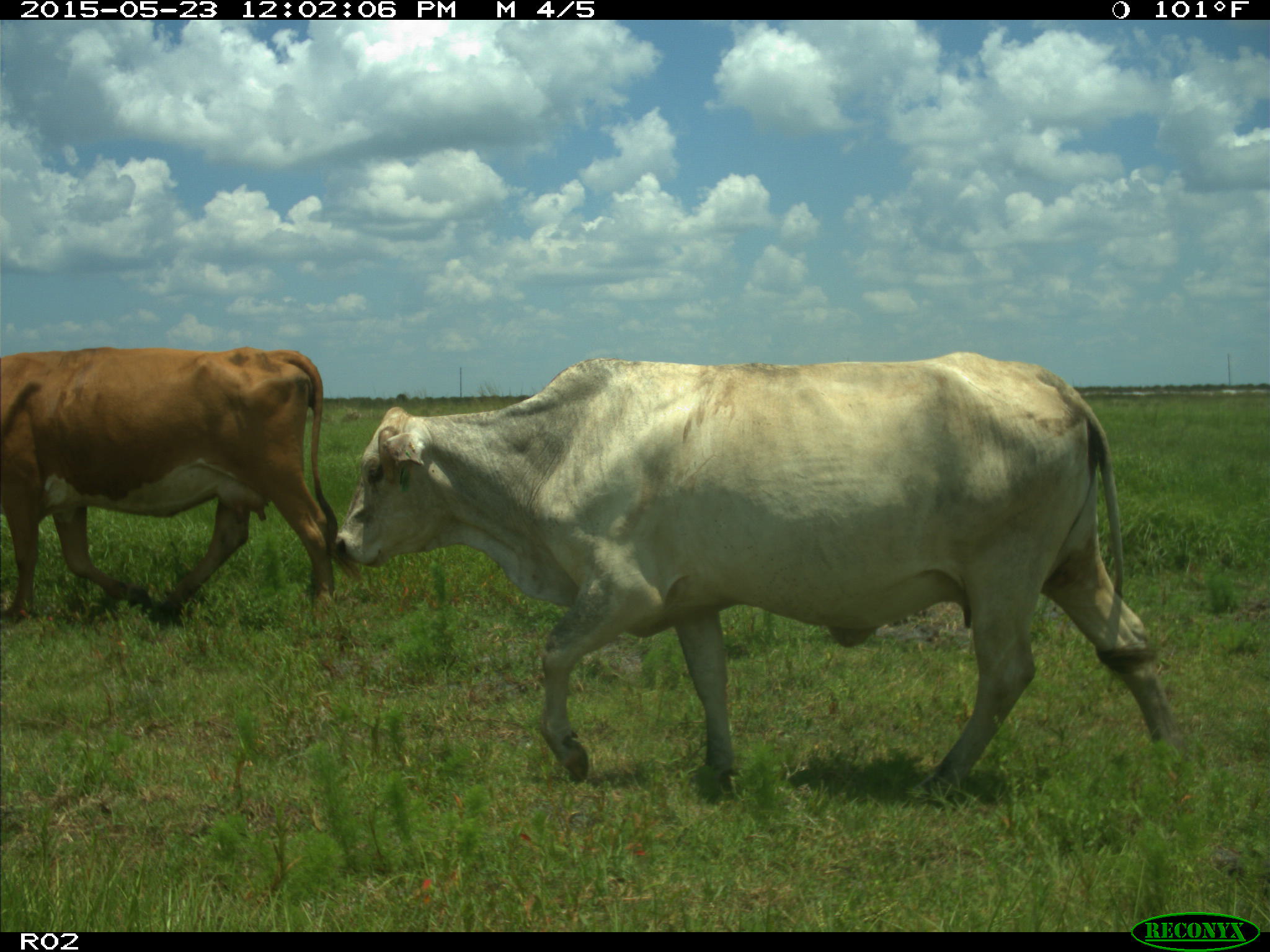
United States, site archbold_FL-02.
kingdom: Animalia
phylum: Chordata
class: Mammalia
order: Artiodactyla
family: Bovidae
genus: Bos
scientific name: Bos taurus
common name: domestic cow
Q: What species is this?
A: Bos taurus (domestic cow).